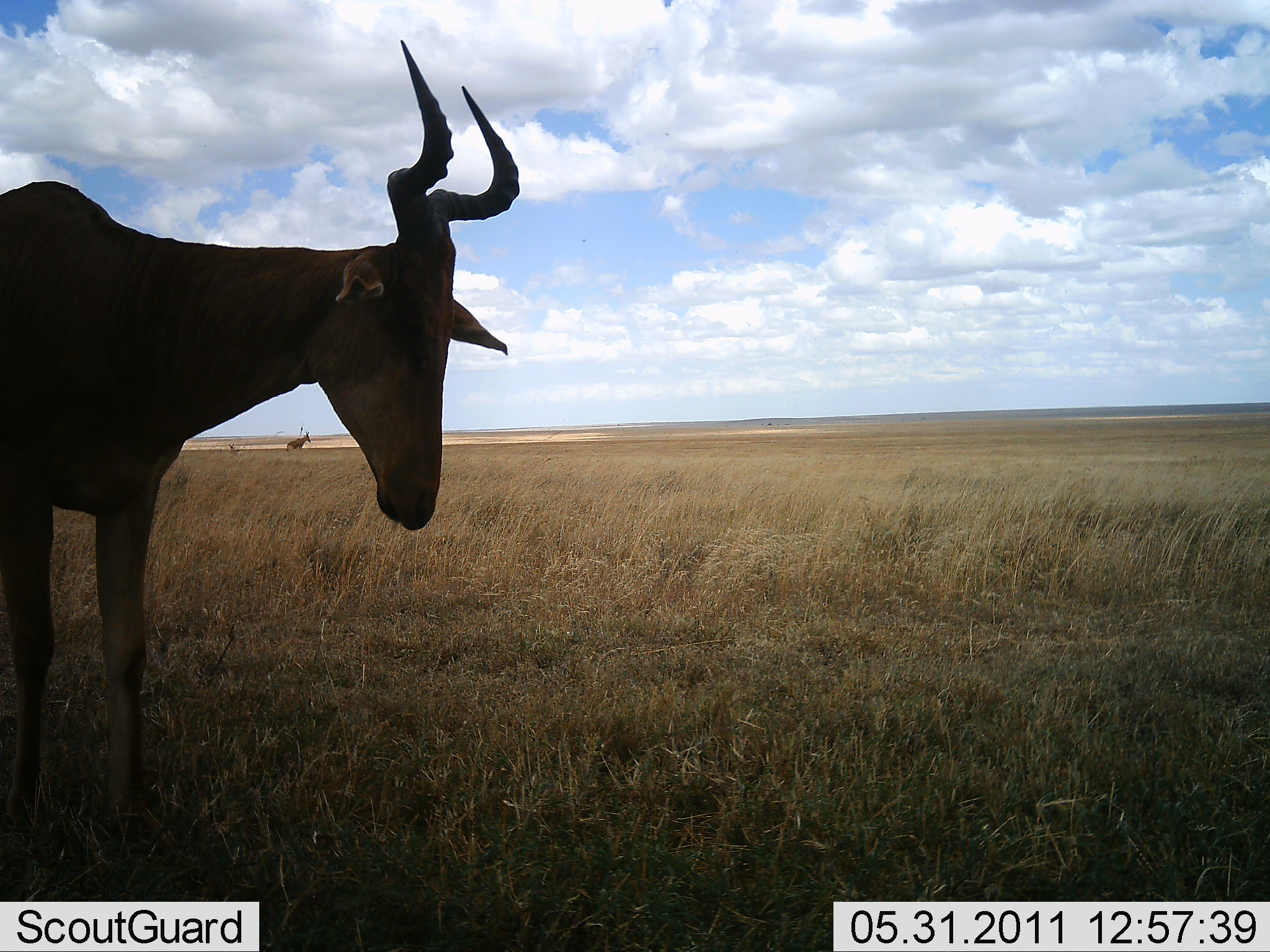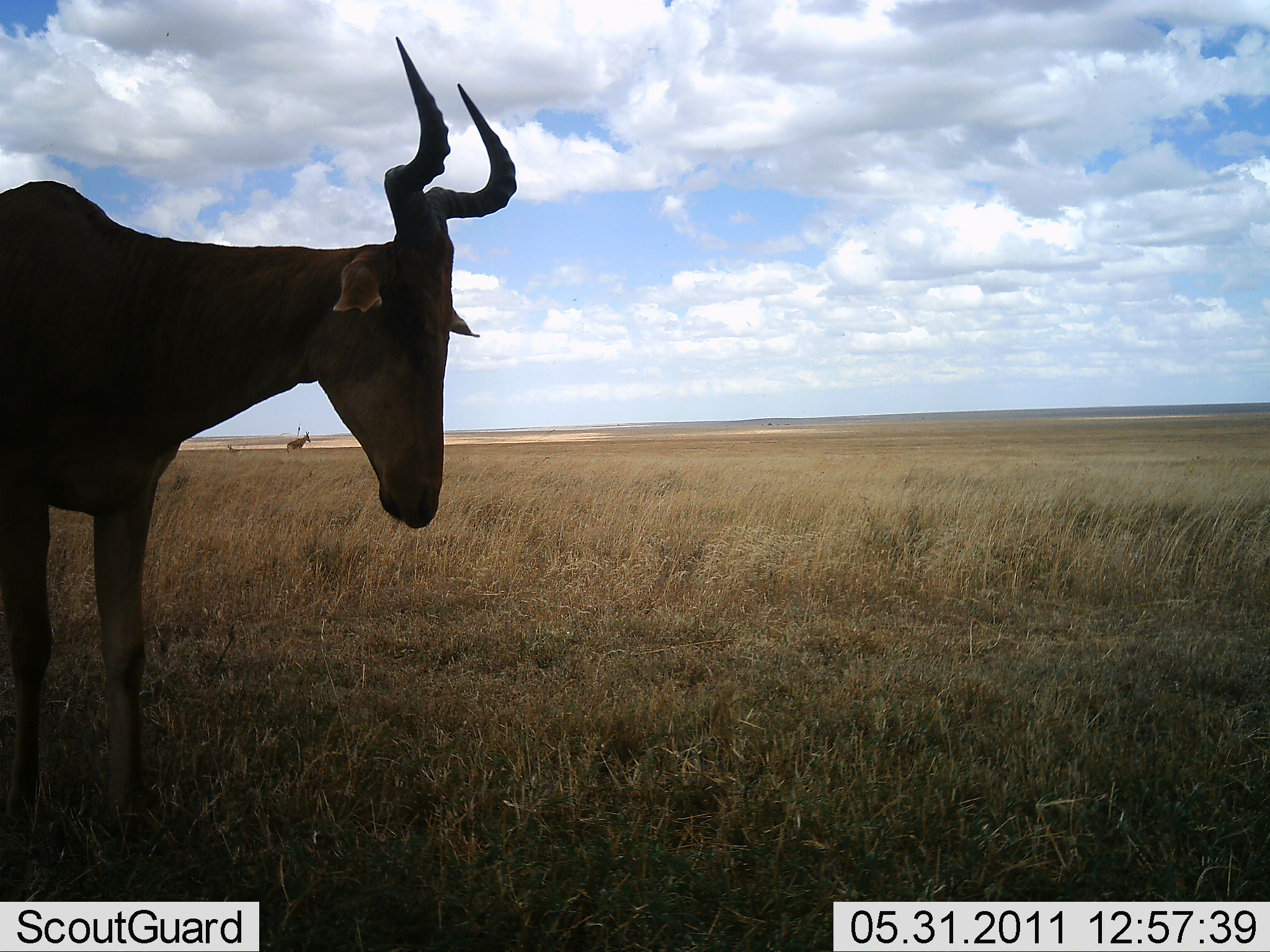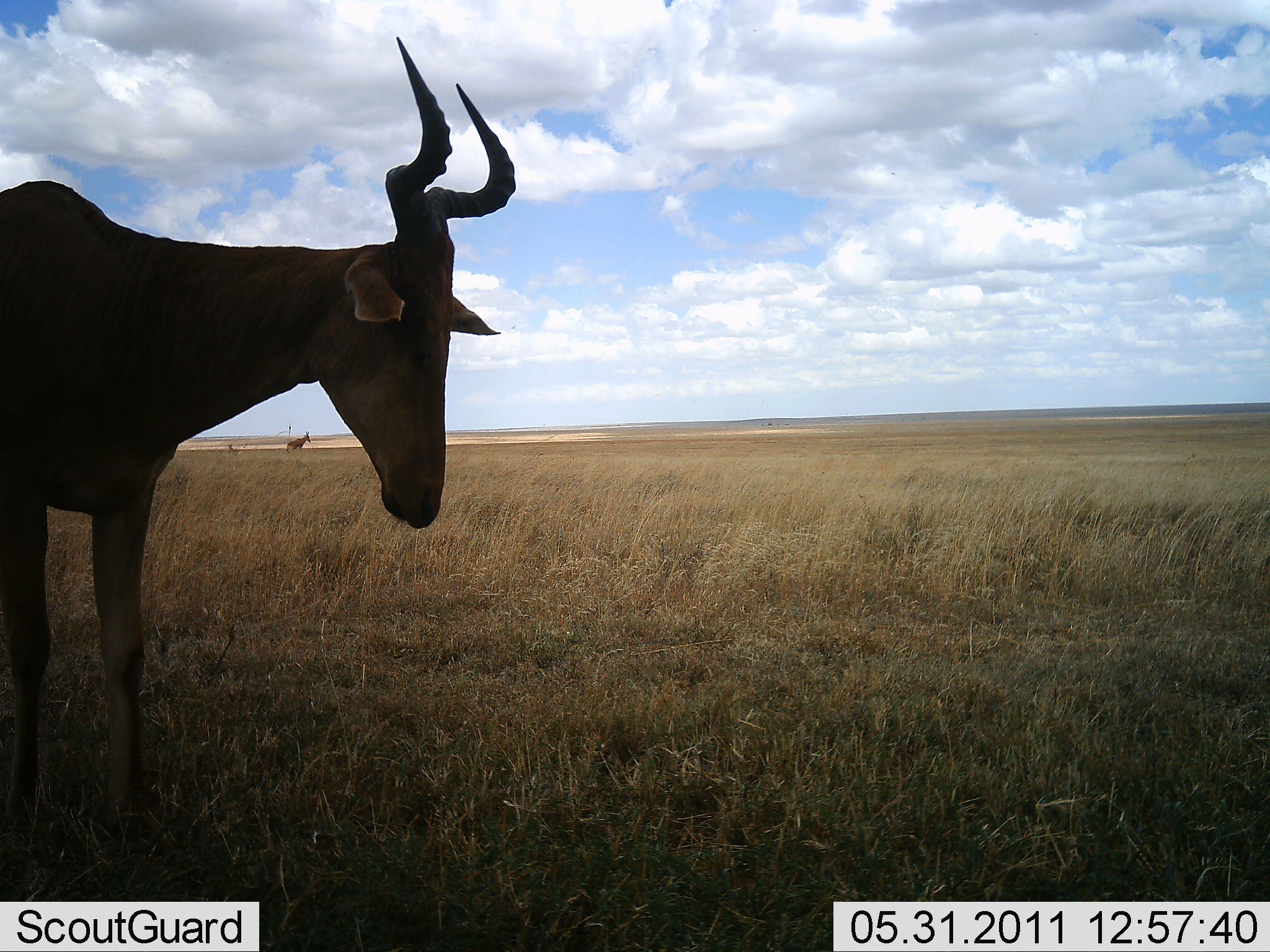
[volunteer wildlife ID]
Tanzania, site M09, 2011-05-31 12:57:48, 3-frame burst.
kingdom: Animalia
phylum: Chordata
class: Mammalia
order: Artiodactyla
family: Bovidae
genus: Alcelaphus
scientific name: Alcelaphus buselaphus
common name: hartebeest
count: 1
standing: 100%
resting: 0%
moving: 0%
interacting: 0%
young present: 0%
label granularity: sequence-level